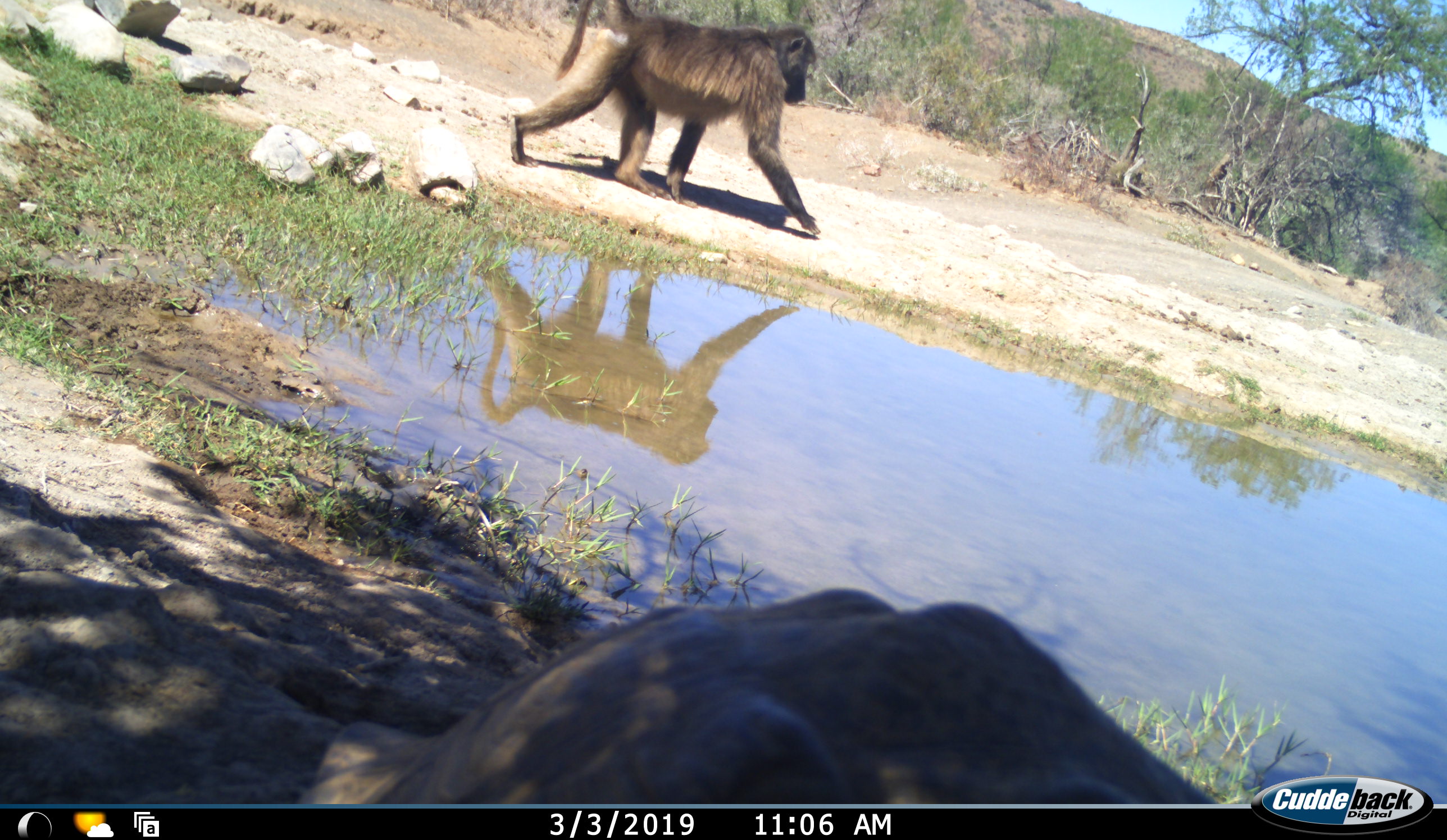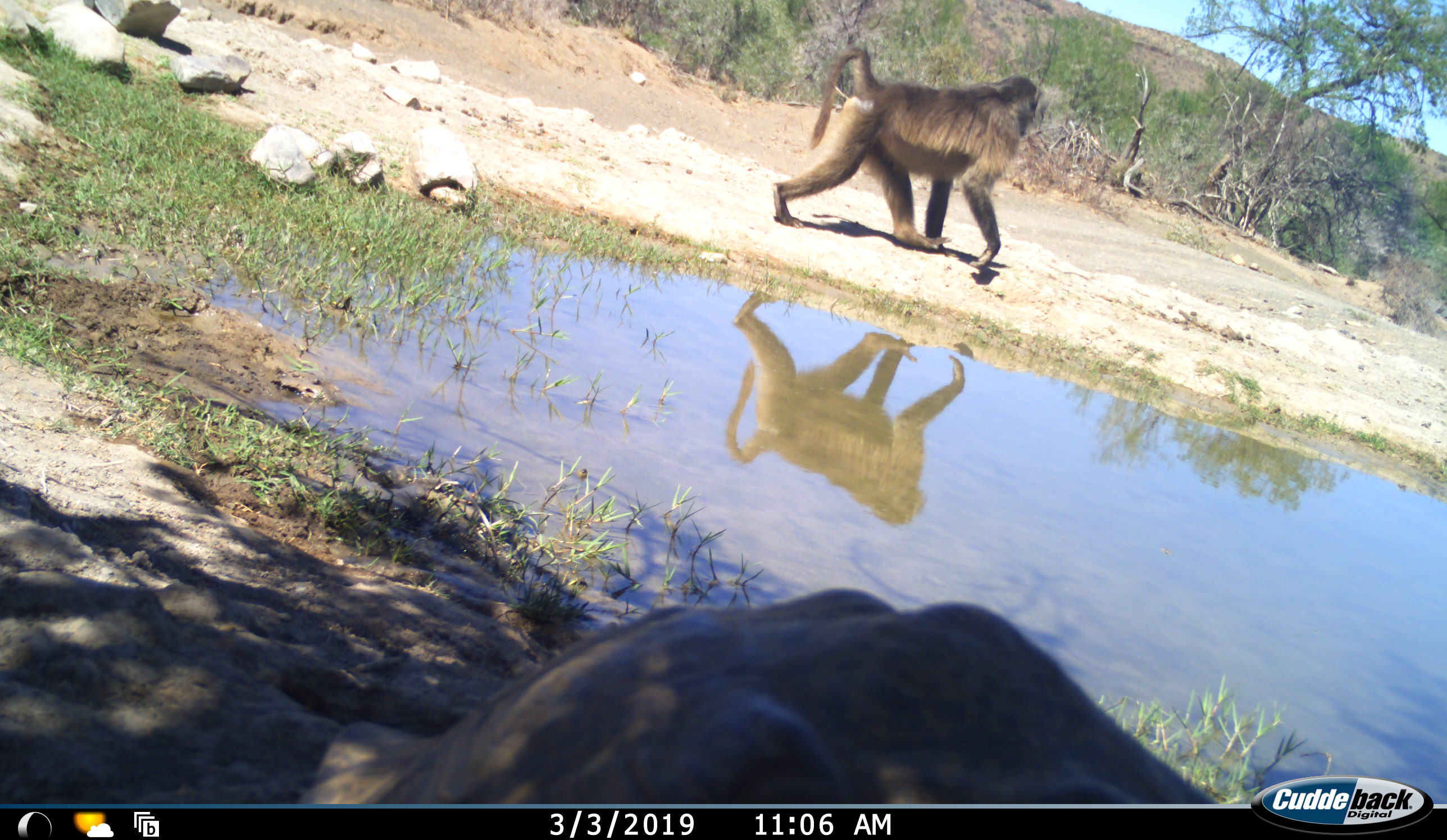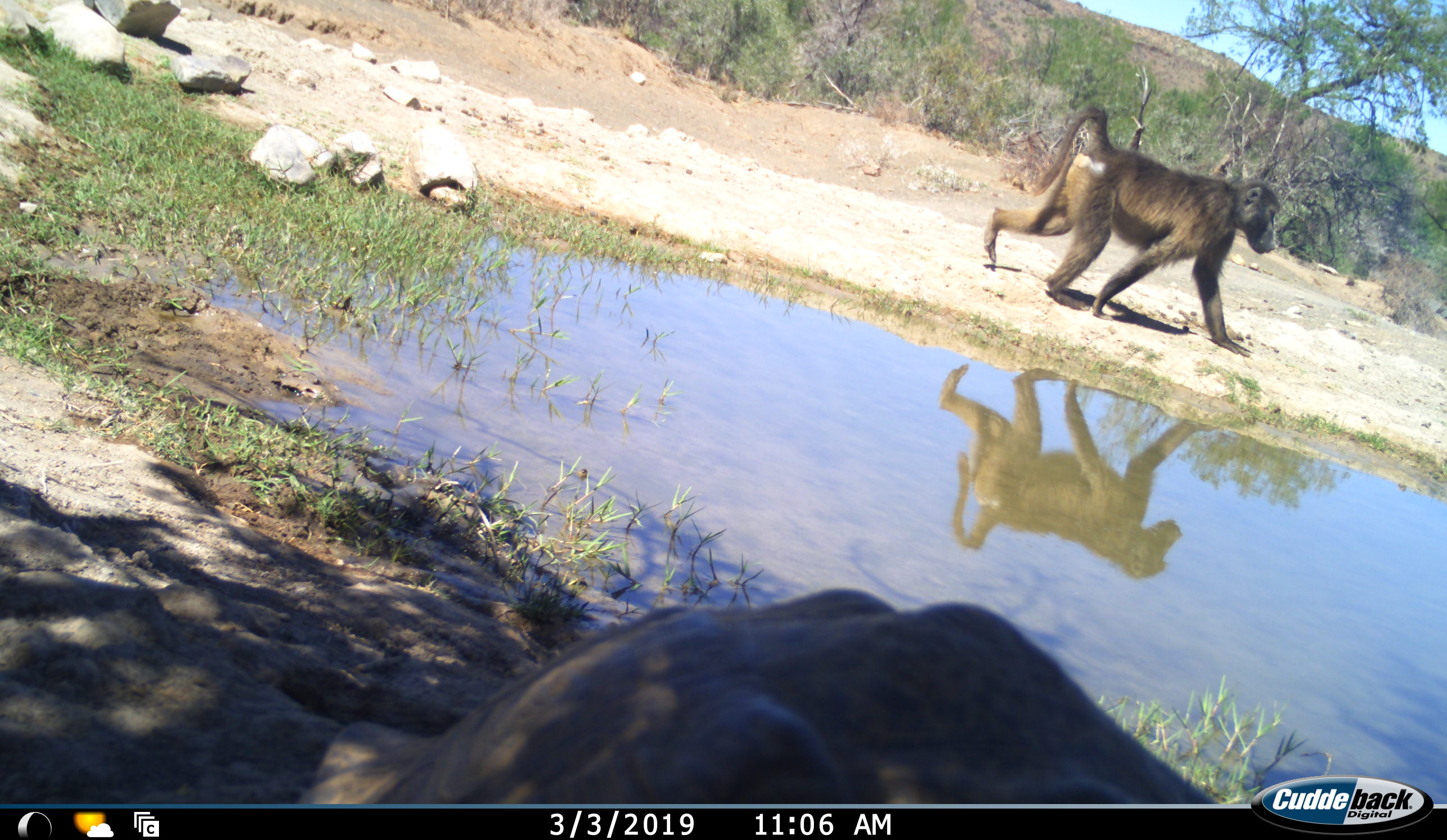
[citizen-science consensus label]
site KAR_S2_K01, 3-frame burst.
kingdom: Animalia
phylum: Chordata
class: Mammalia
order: Primates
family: Cercopithecidae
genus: Papio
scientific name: Papio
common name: baboon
Baboon (Papio), count 1. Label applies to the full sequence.